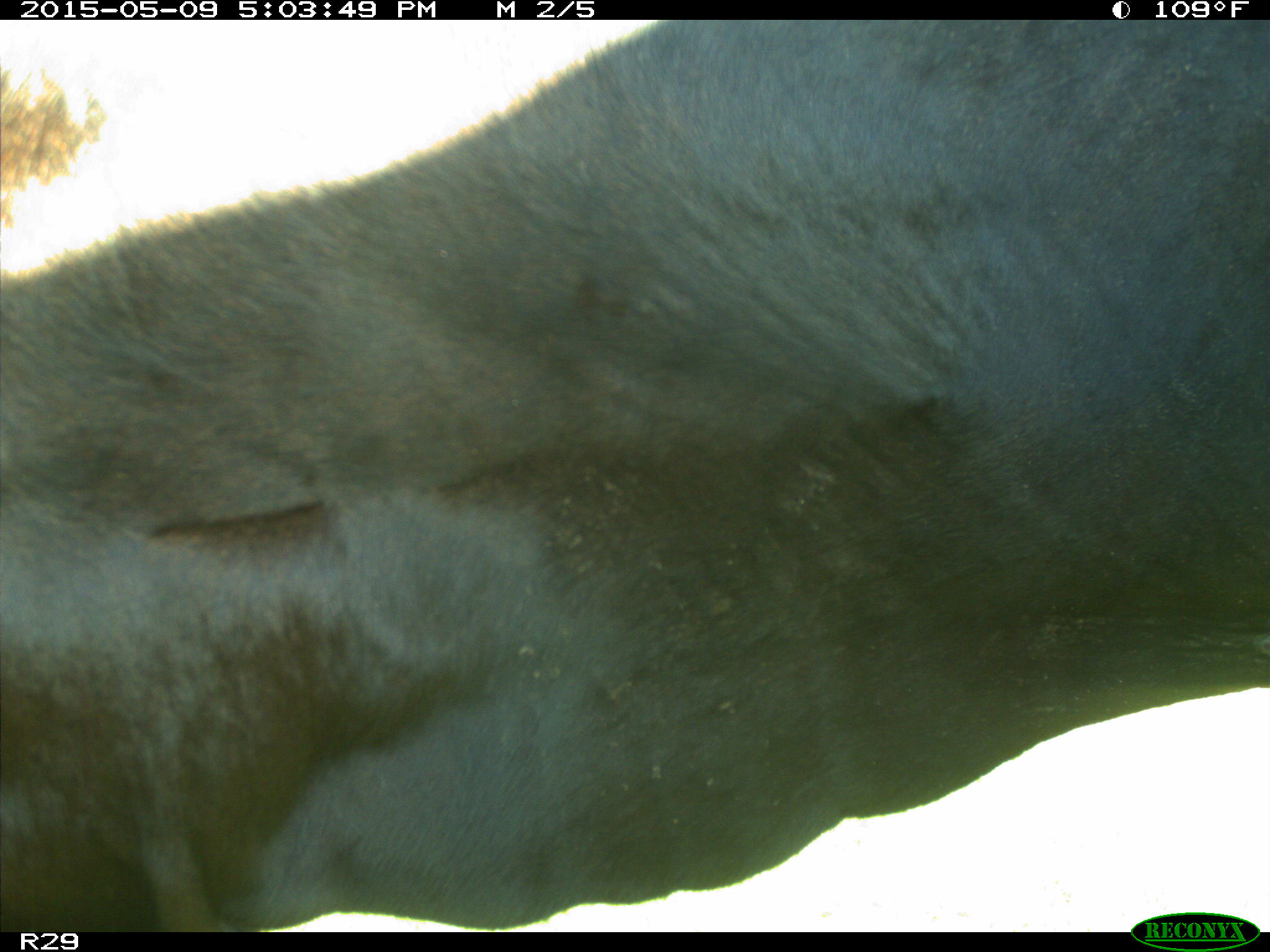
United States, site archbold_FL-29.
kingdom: Animalia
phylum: Chordata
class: Mammalia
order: Artiodactyla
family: Bovidae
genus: Bos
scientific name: Bos taurus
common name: domestic cow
Bos taurus (domestic cow).